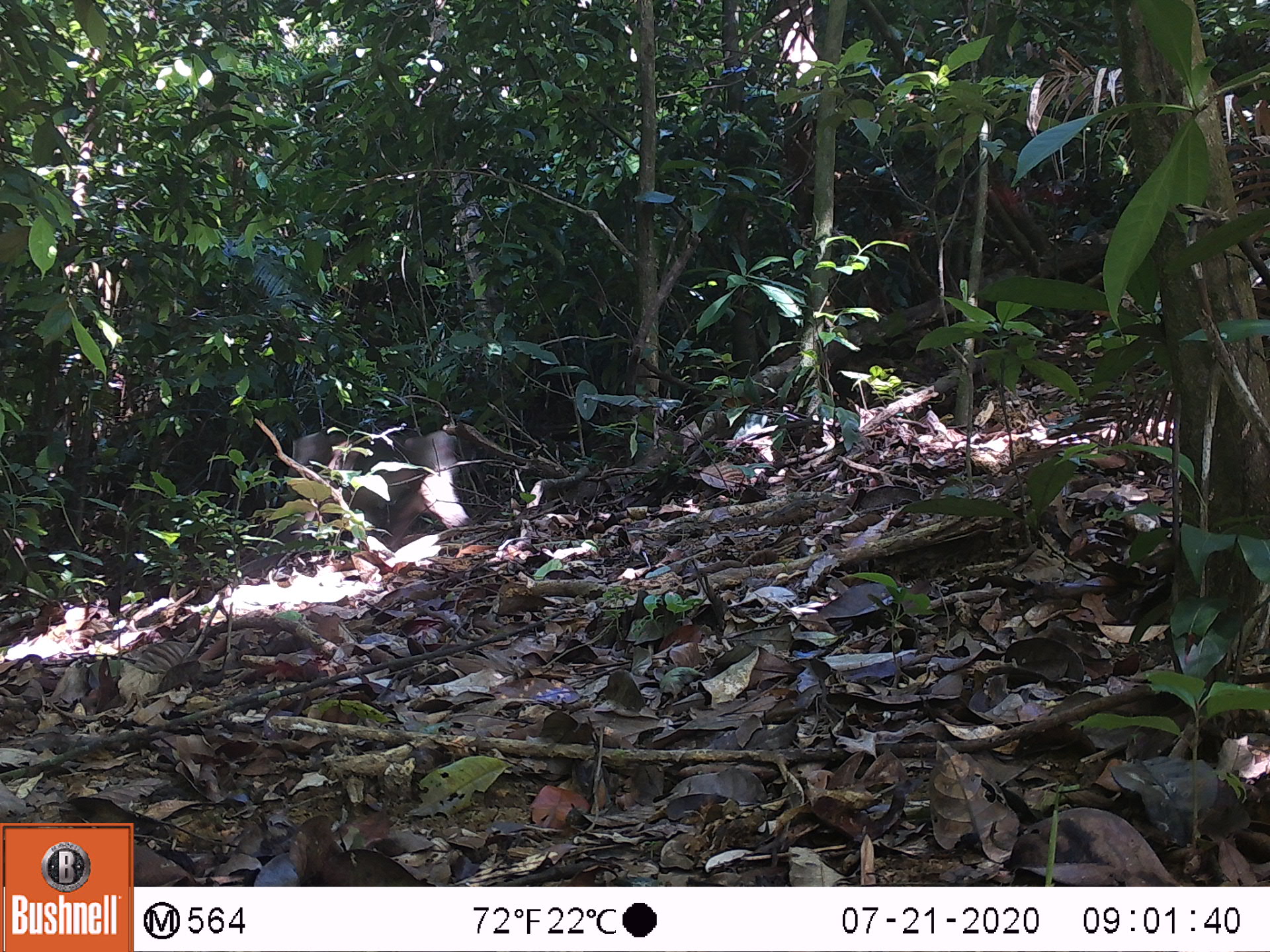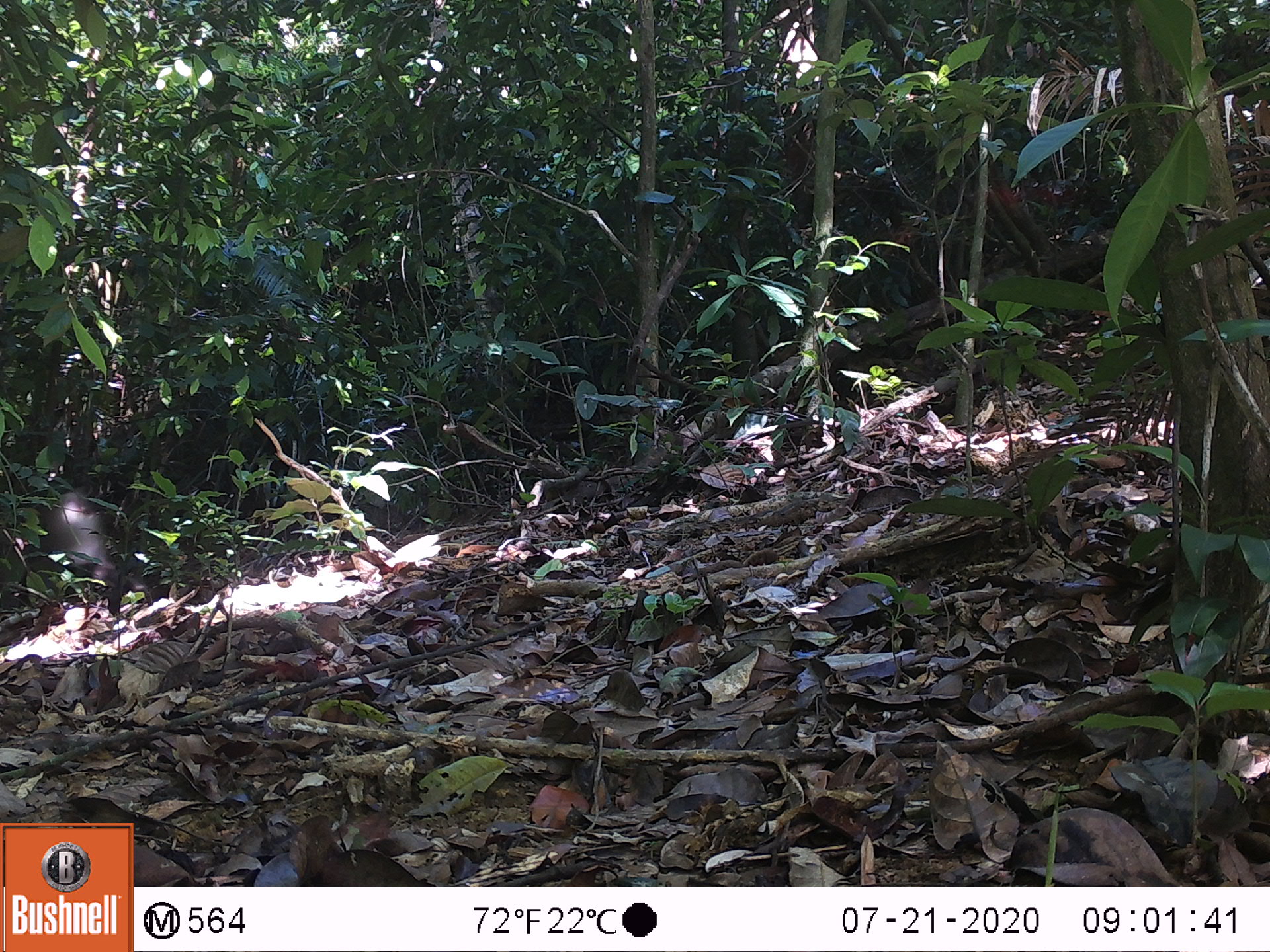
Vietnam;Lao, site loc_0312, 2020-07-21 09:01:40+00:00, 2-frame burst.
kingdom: Animalia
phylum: Chordata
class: Mammalia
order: Primates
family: Cercopithecidae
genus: Macaca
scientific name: Macaca nemestrina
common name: pig-tailed macaque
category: pig tailed macaque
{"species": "pig tailed macaque (pig-tailed macaque) (Macaca nemestrina)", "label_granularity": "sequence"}